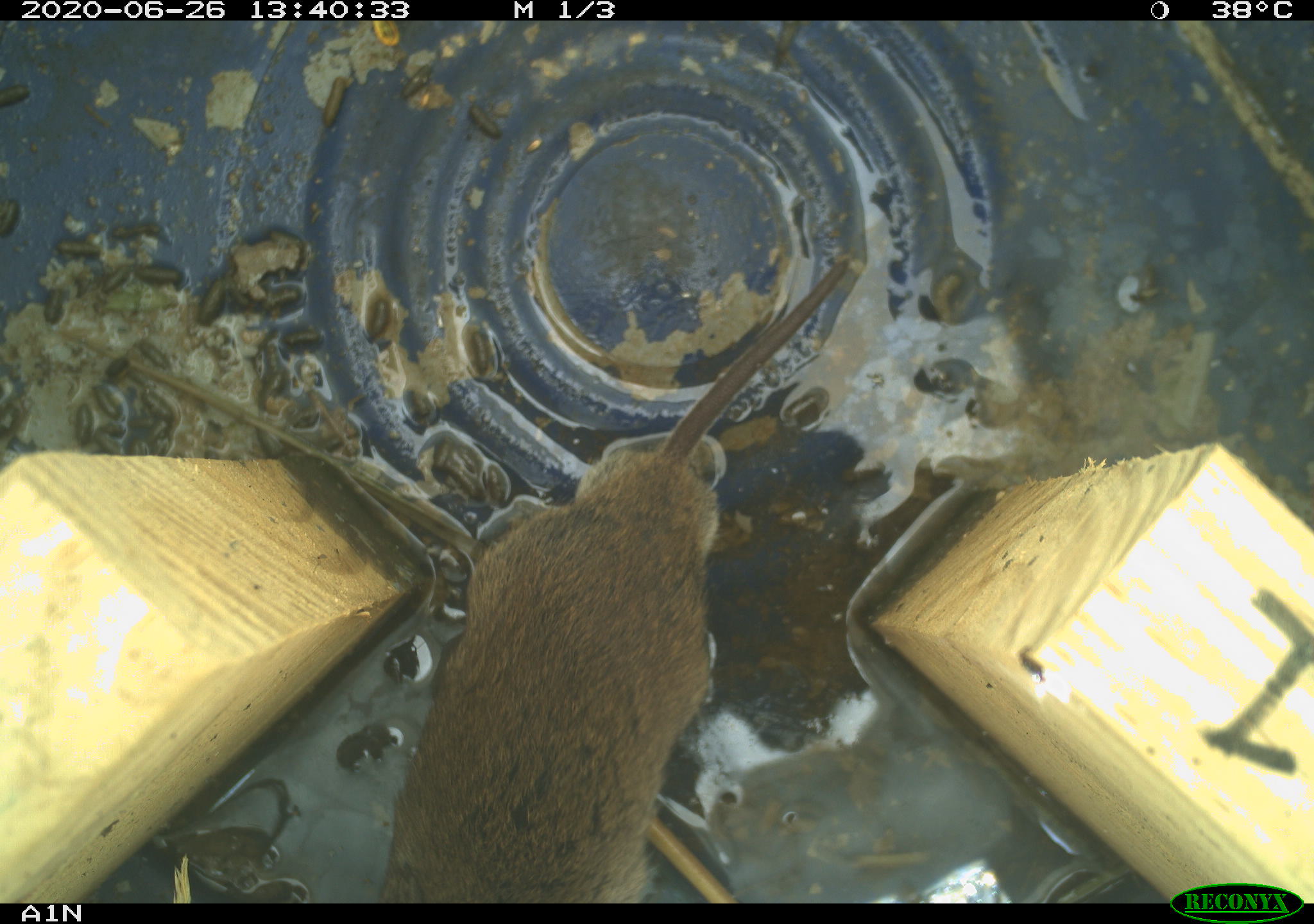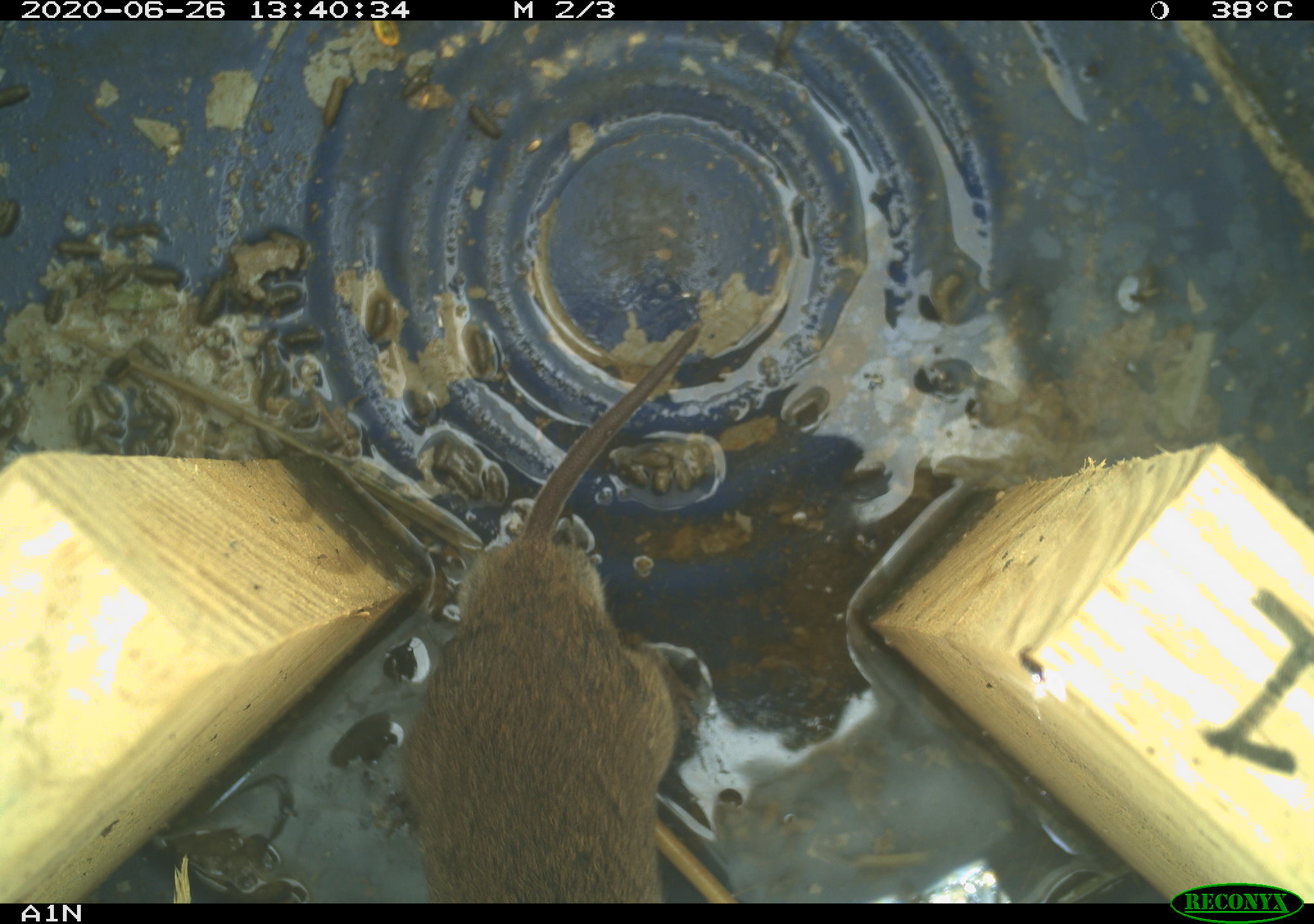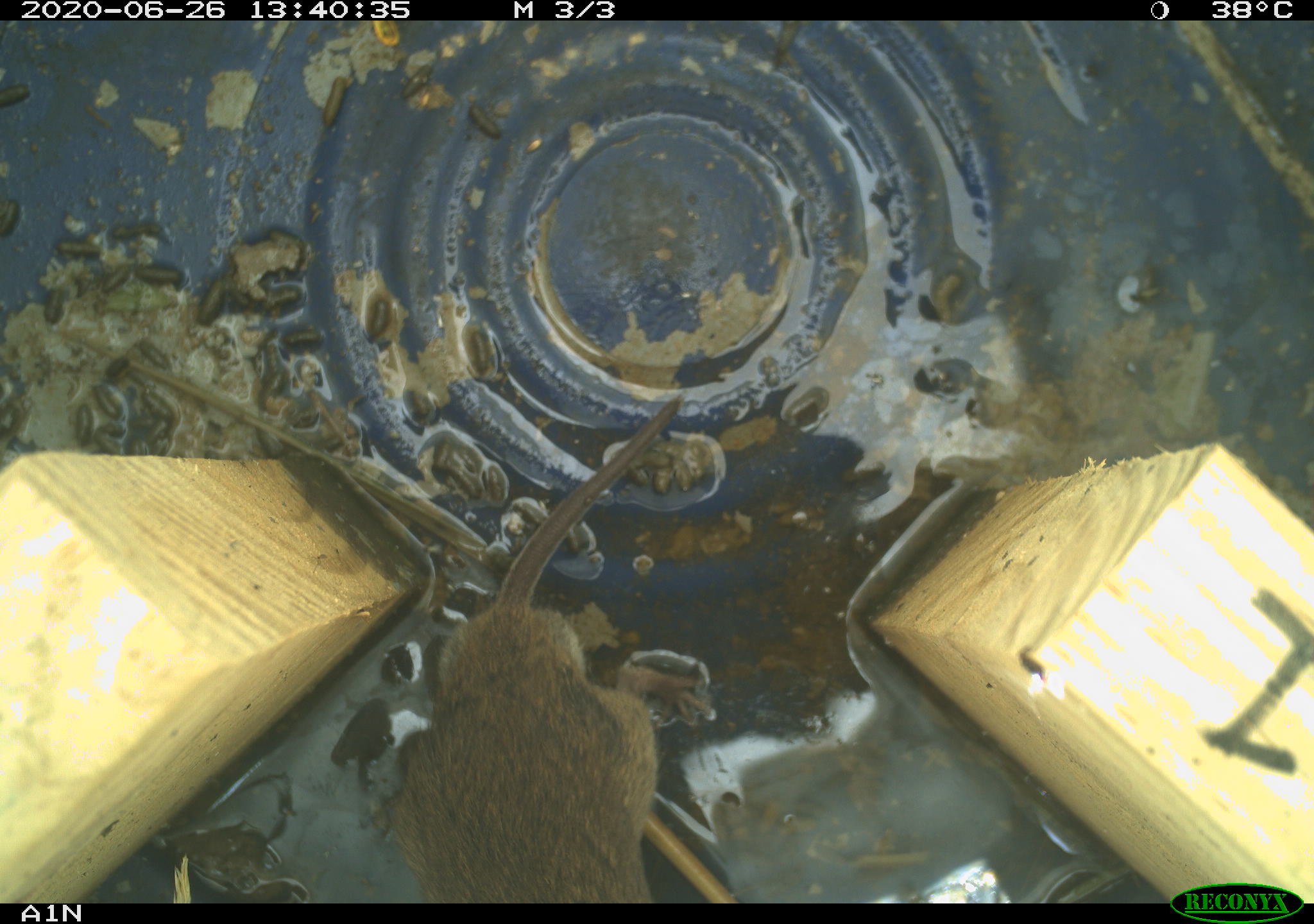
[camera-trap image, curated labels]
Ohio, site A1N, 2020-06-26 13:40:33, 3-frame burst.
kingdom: Animalia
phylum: Chordata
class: Mammalia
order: Rodentia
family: Cricetidae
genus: Microtus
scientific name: Microtus pennsylvanicus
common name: meadow vole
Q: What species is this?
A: Meadow vole (Microtus pennsylvanicus).